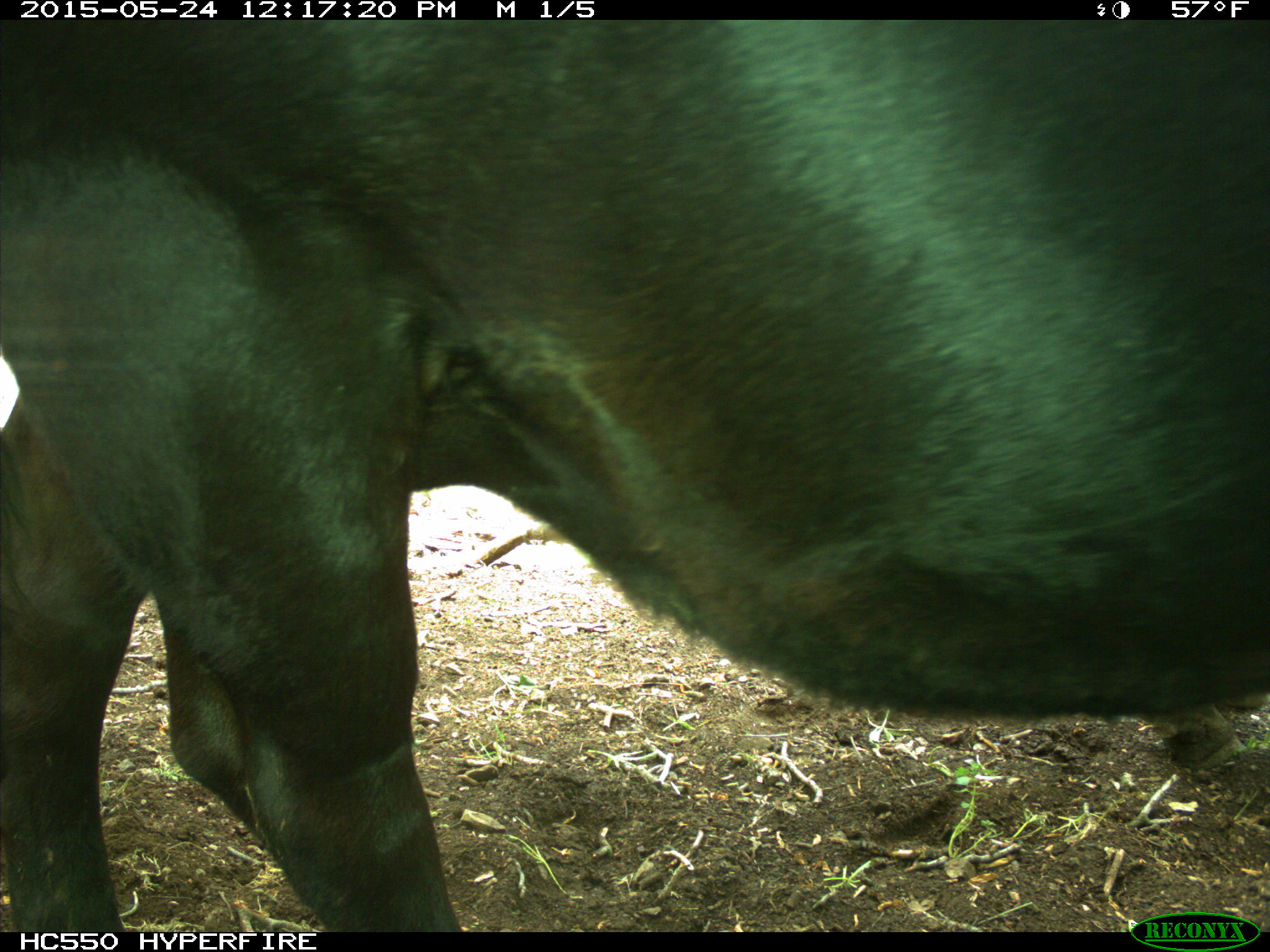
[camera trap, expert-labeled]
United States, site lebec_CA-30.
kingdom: Animalia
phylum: Chordata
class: Mammalia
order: Artiodactyla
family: Bovidae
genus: Bos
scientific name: Bos taurus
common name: domestic cow